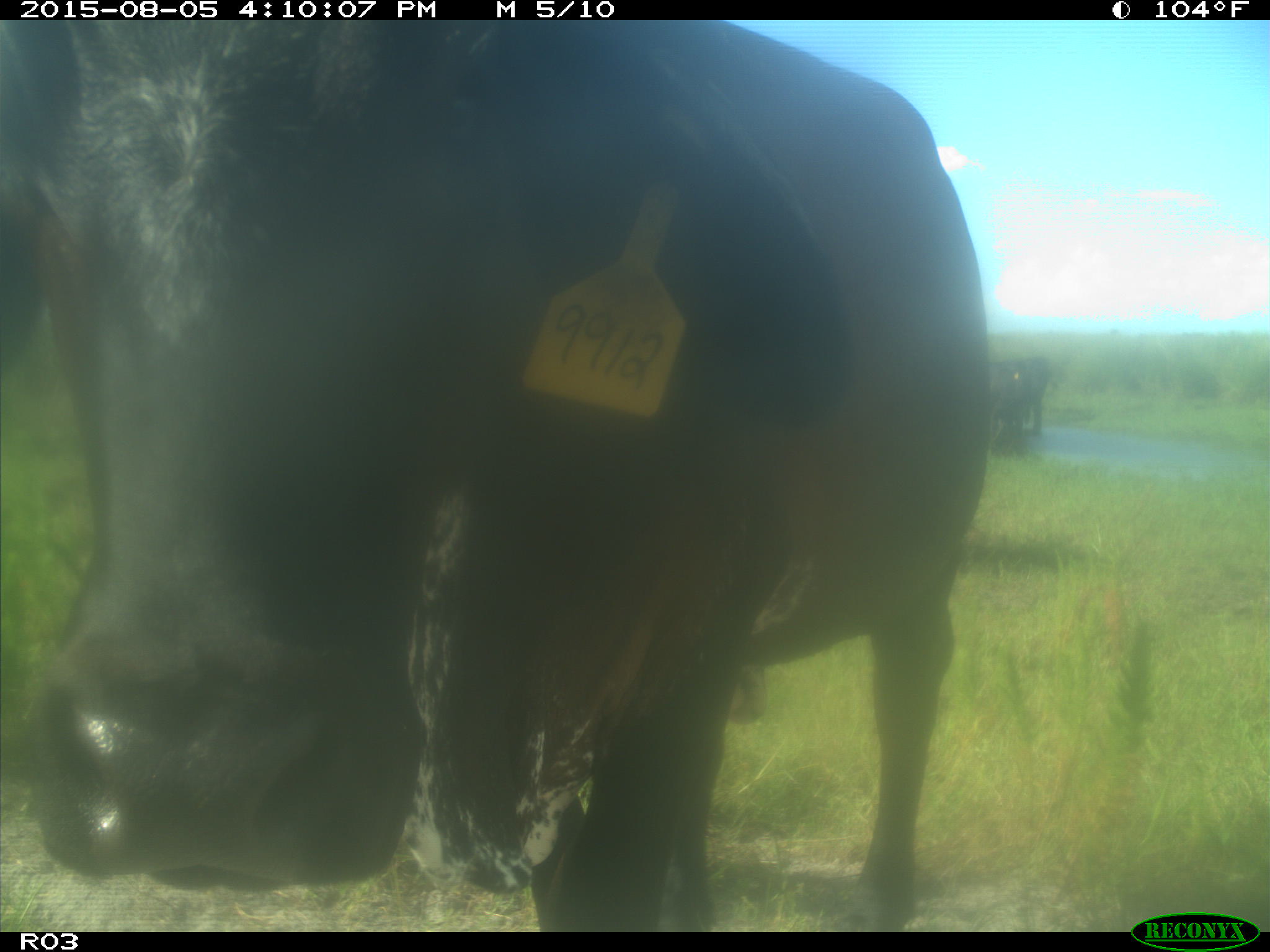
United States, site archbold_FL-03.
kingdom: Animalia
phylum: Chordata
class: Mammalia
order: Artiodactyla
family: Bovidae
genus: Bos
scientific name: Bos taurus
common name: domestic cow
Bos taurus (domestic cow).